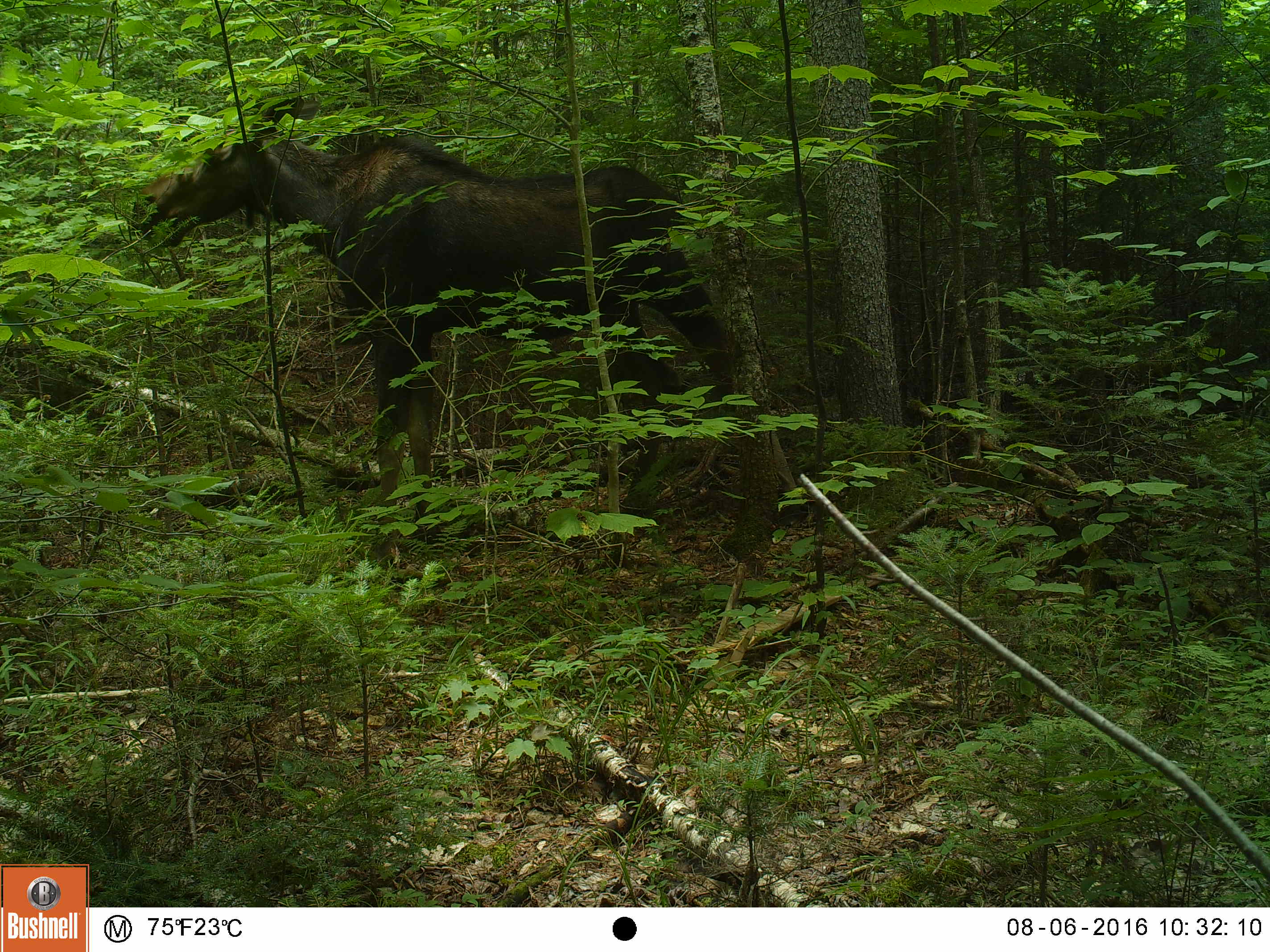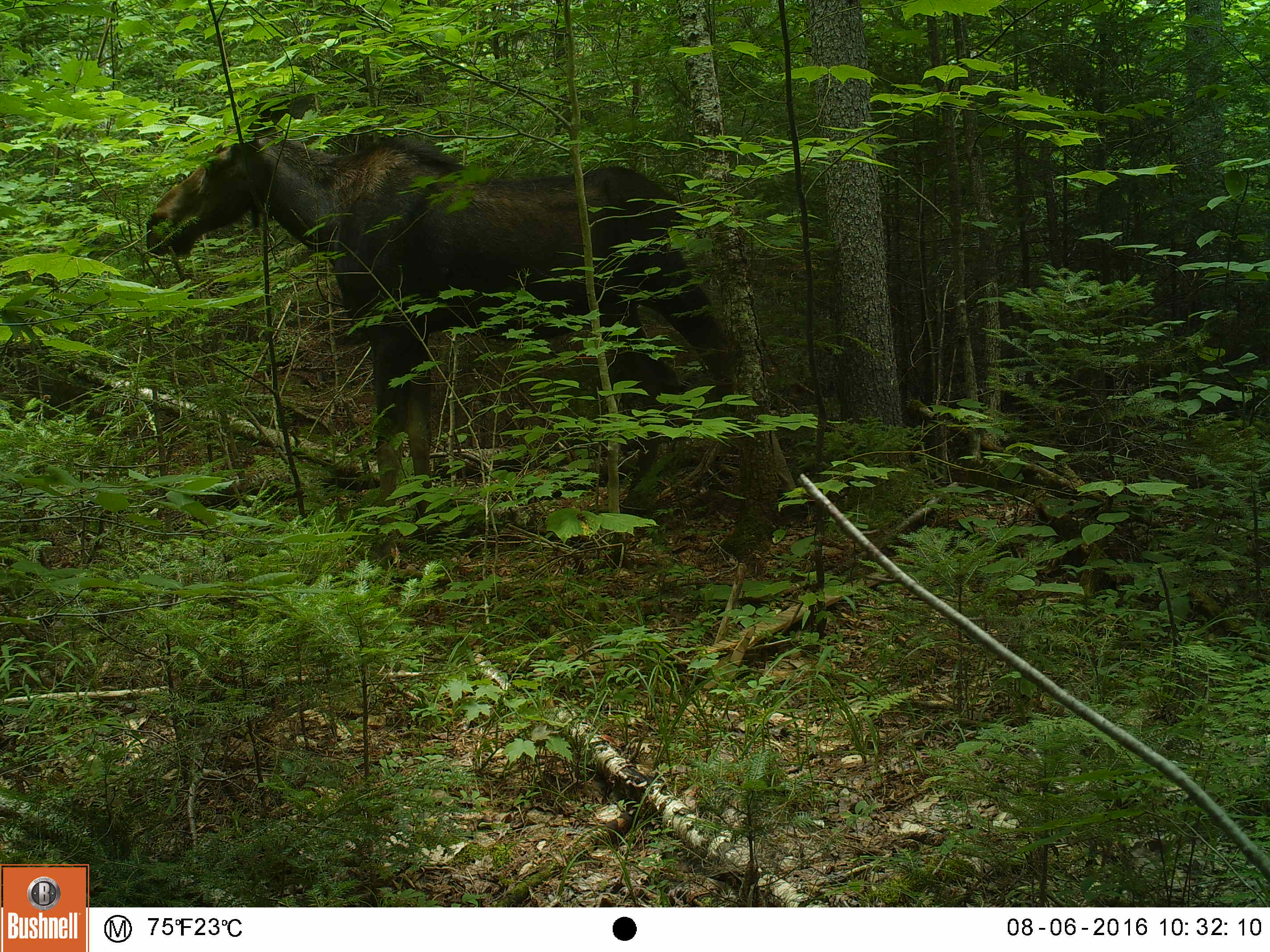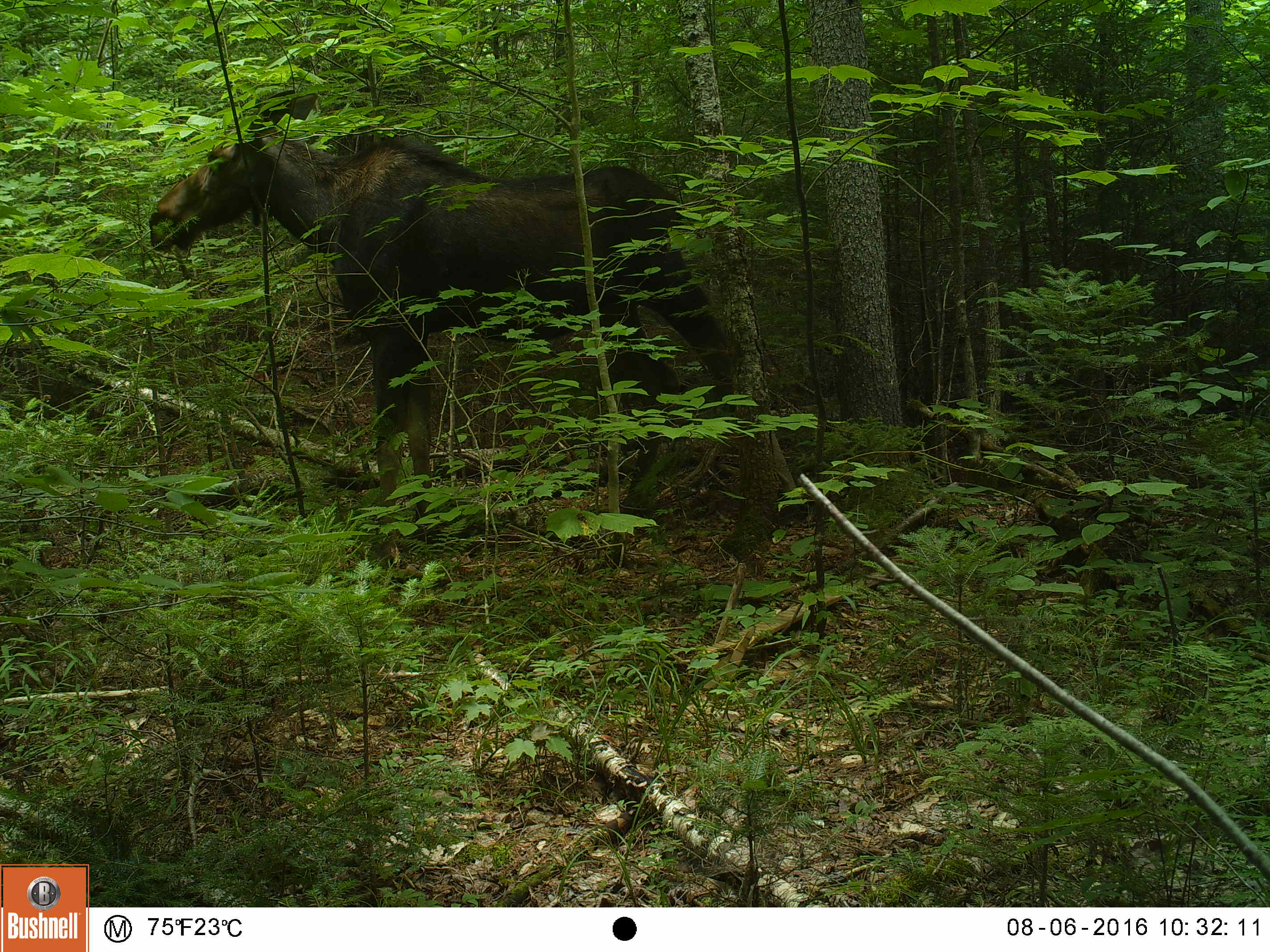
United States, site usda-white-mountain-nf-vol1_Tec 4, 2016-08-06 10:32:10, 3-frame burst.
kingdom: Animalia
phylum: Chordata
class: Mammalia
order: Artiodactyla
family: Cervidae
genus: Alces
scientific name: Alces alces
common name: moose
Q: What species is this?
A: Moose (Alces alces).